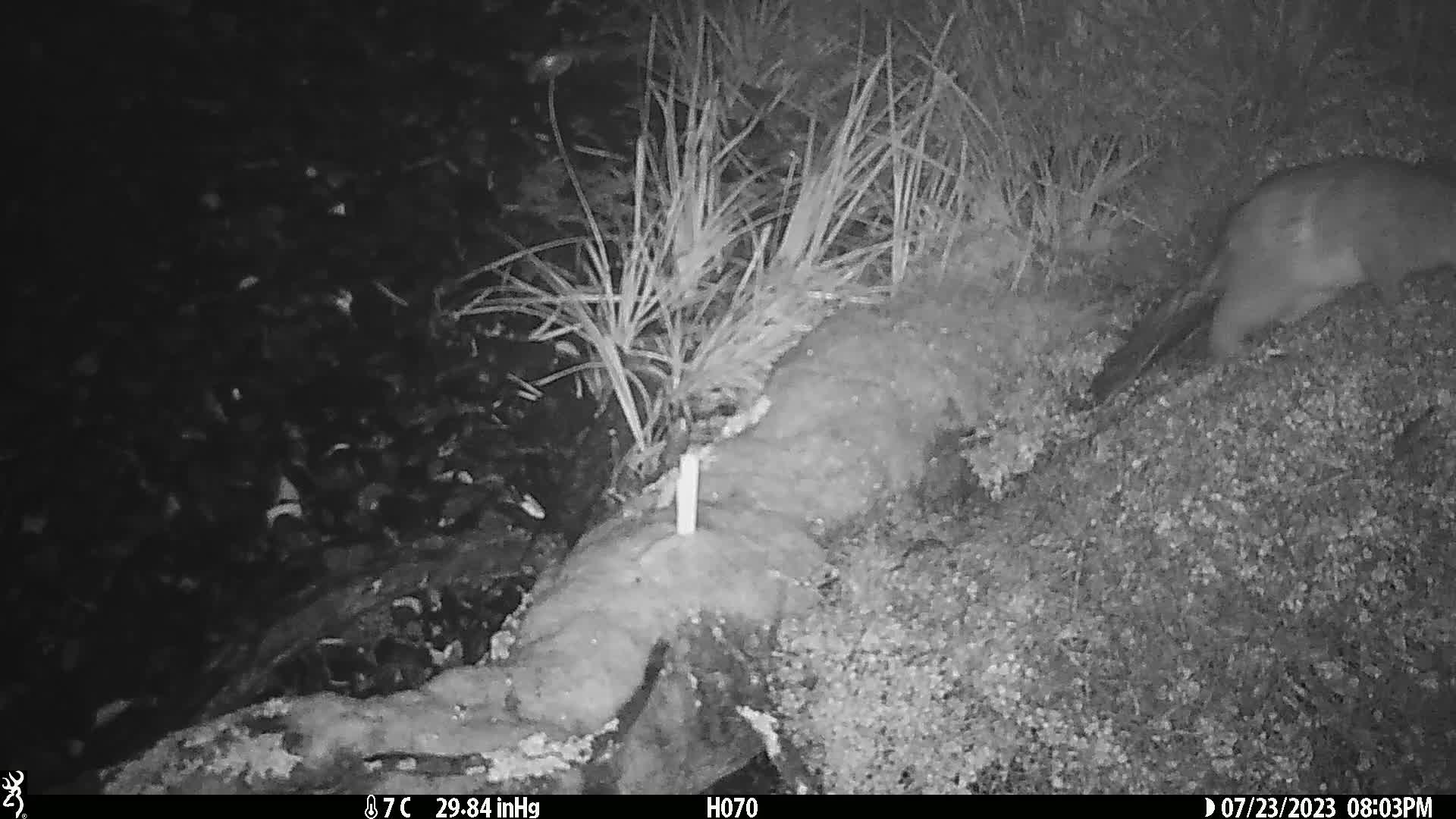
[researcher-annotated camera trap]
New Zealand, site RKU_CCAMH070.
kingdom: Animalia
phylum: Chordata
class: Mammalia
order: Diprotodontia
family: Phalangeridae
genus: Trichosurus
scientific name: Trichosurus vulpecula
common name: common brushtail possum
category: possum